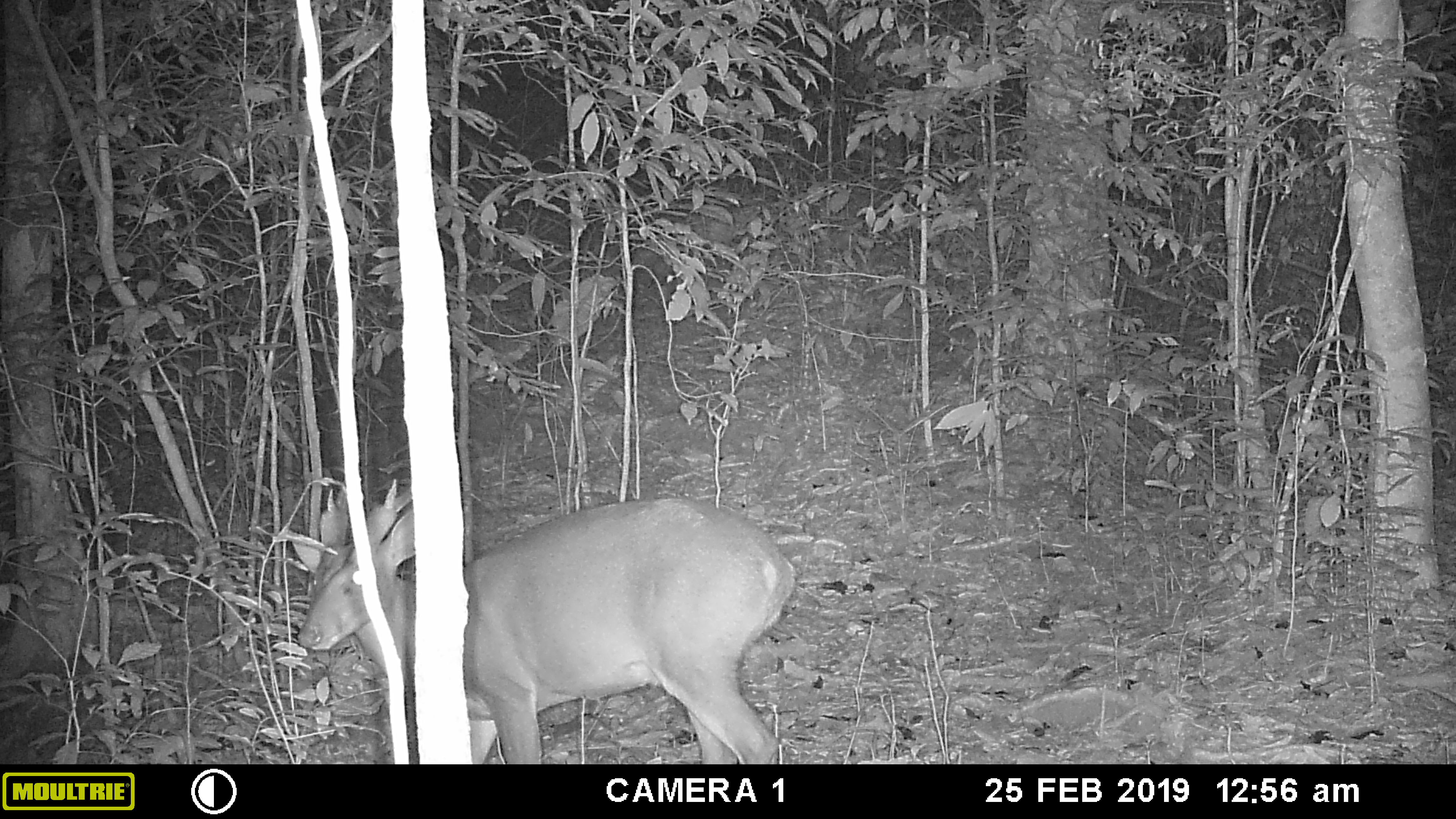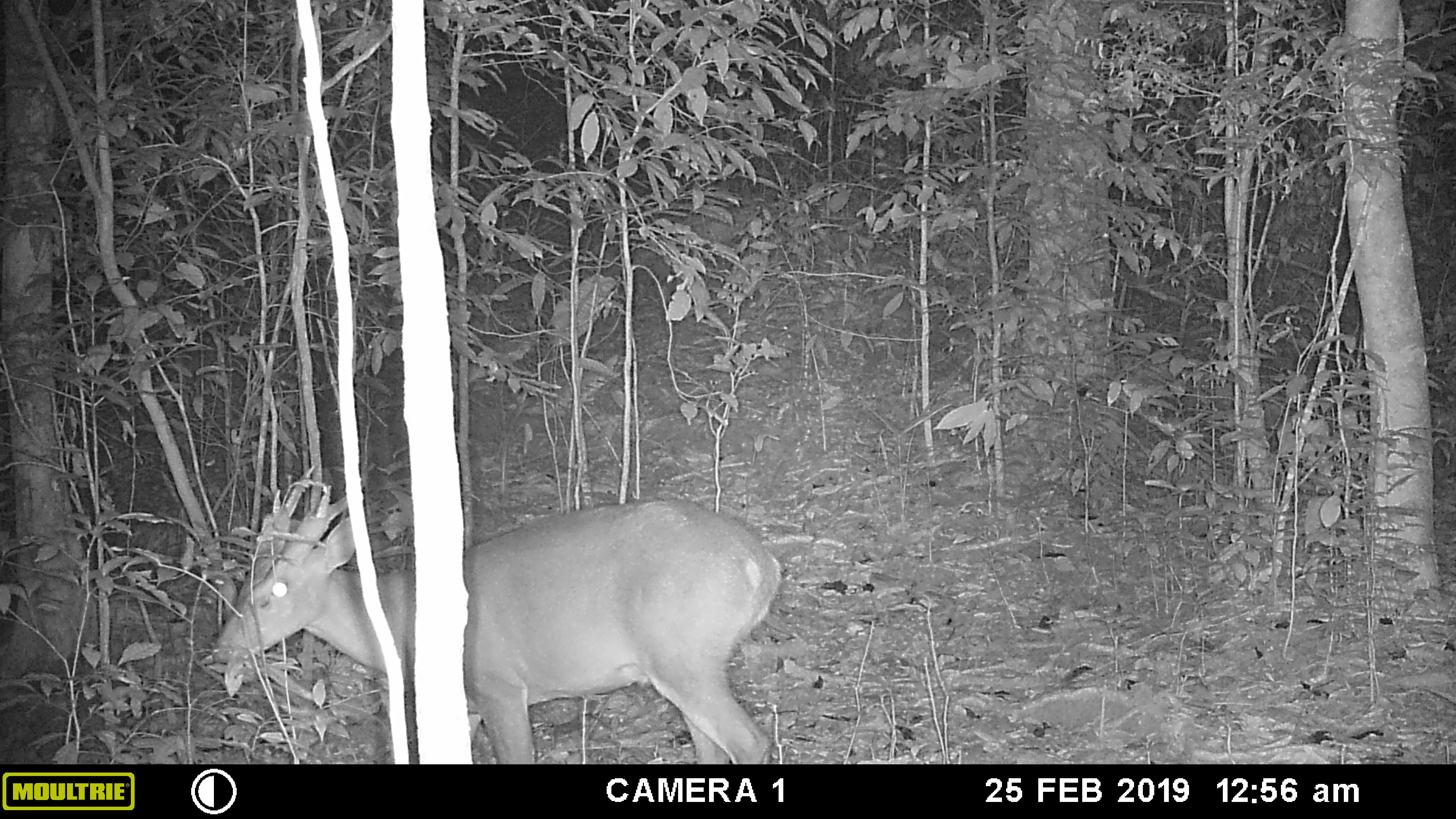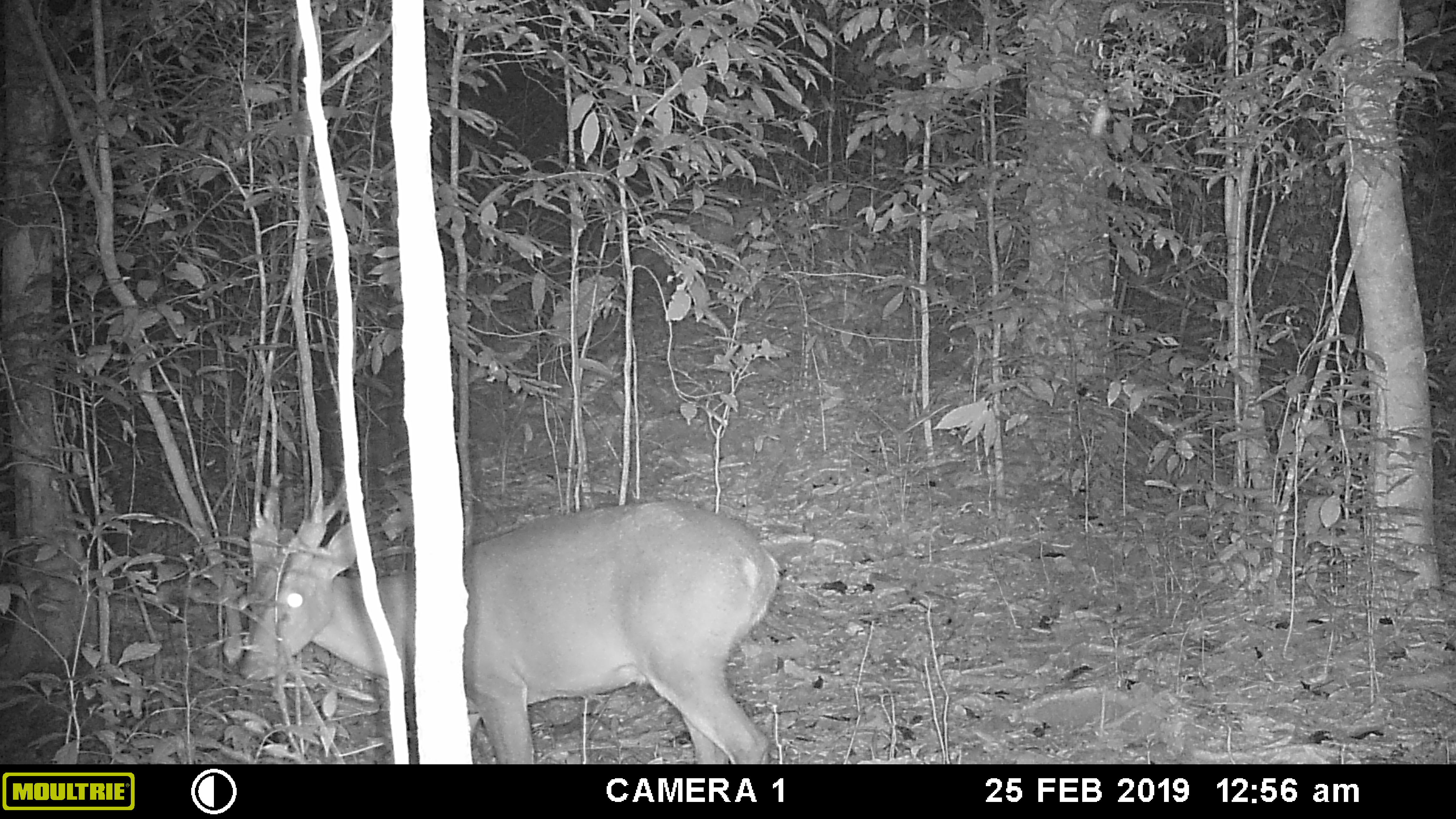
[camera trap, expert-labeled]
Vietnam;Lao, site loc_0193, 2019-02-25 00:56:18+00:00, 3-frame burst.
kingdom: Animalia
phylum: Chordata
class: Mammalia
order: Artiodactyla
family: Cervidae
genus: Muntiacus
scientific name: Muntiacus vuquangensis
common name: large-antlered muntjac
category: large antlered muntjac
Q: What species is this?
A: Large antlered muntjac (large-antlered muntjac) (Muntiacus vuquangensis).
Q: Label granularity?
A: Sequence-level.